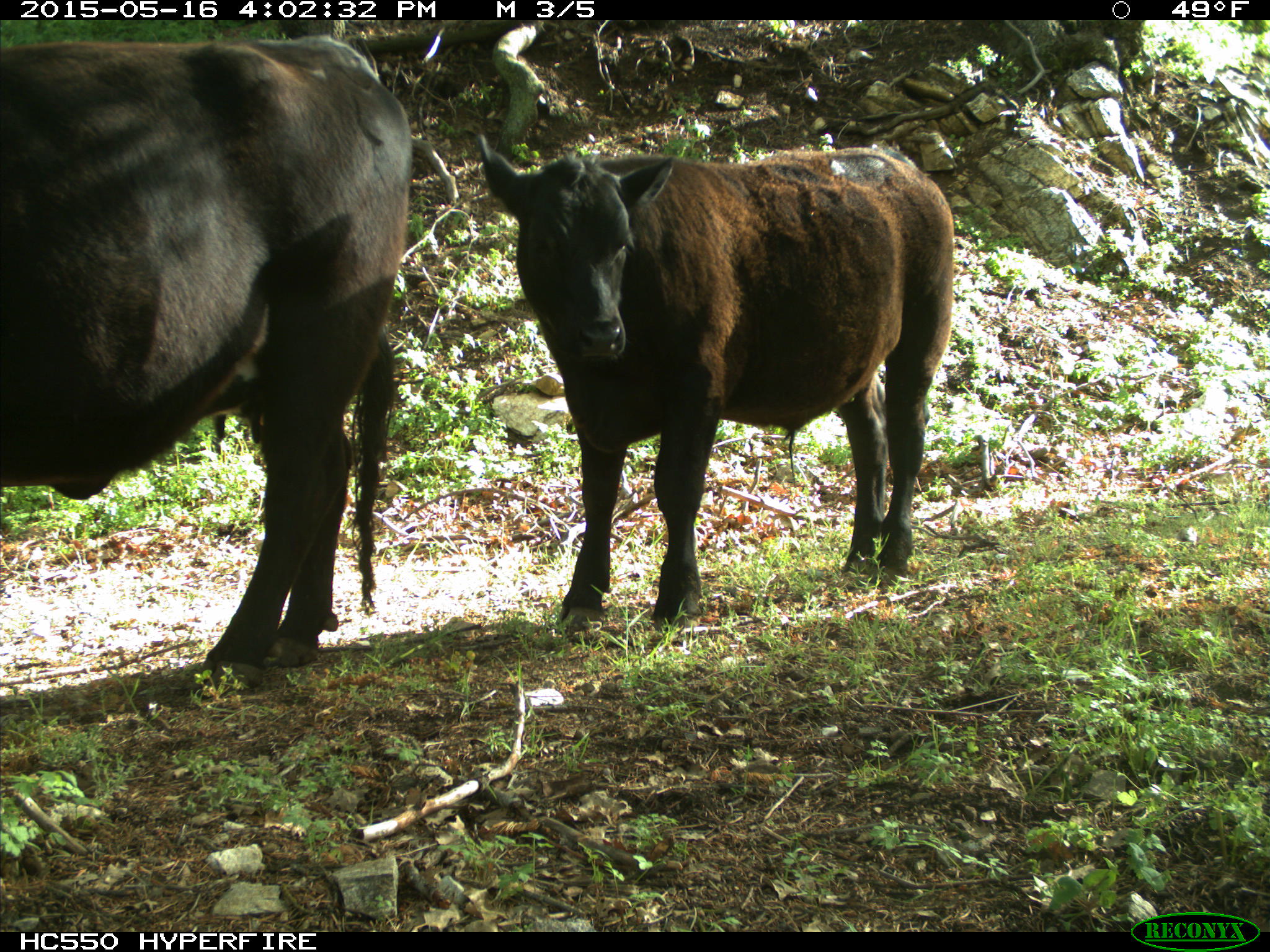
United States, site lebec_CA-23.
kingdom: Animalia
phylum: Chordata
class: Mammalia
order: Artiodactyla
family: Bovidae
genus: Bos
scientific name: Bos taurus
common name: domestic cow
Bos taurus (domestic cow).